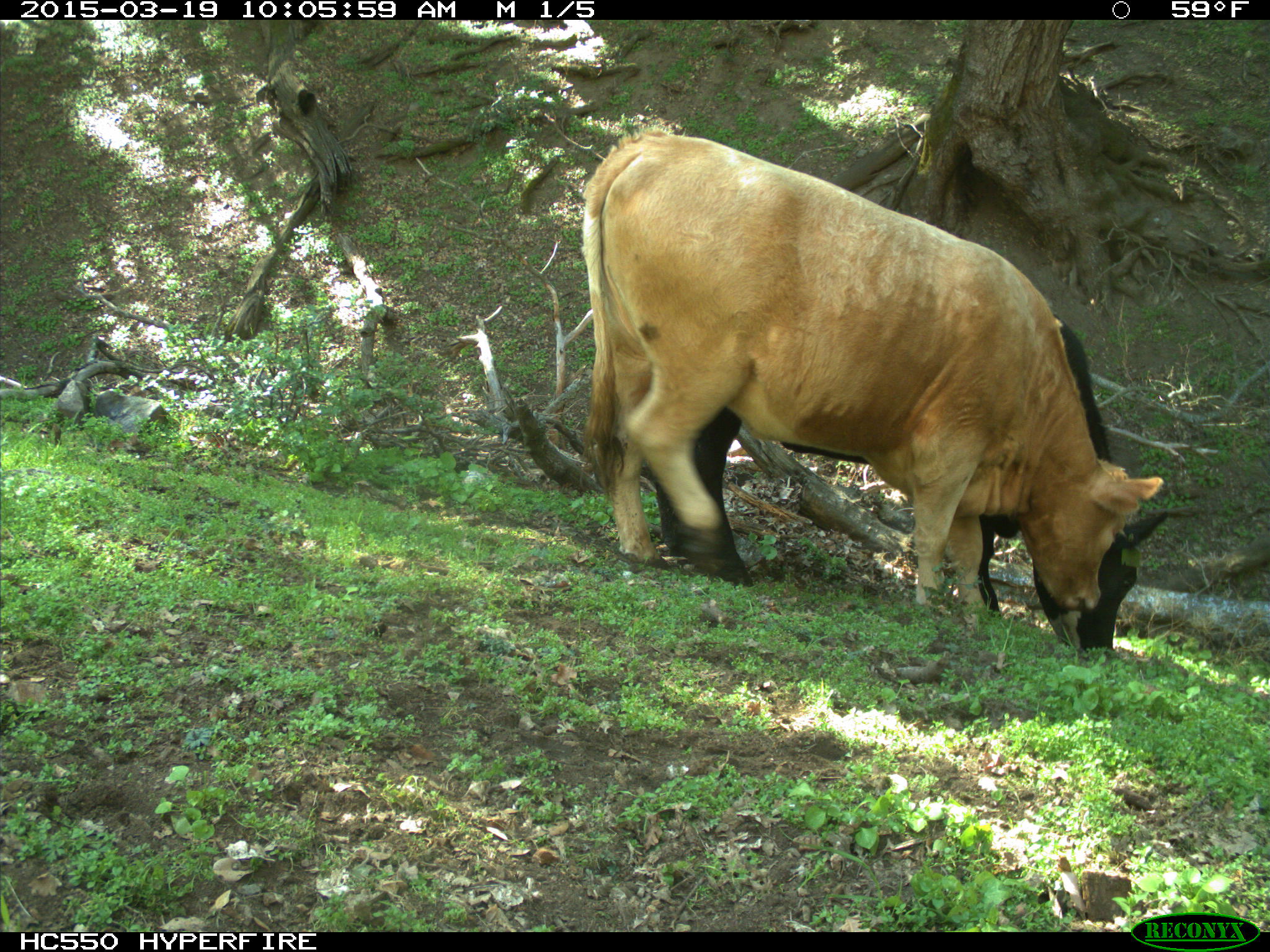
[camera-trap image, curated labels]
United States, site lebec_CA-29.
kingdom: Animalia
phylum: Chordata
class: Mammalia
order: Artiodactyla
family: Bovidae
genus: Bos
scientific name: Bos taurus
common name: domestic cow